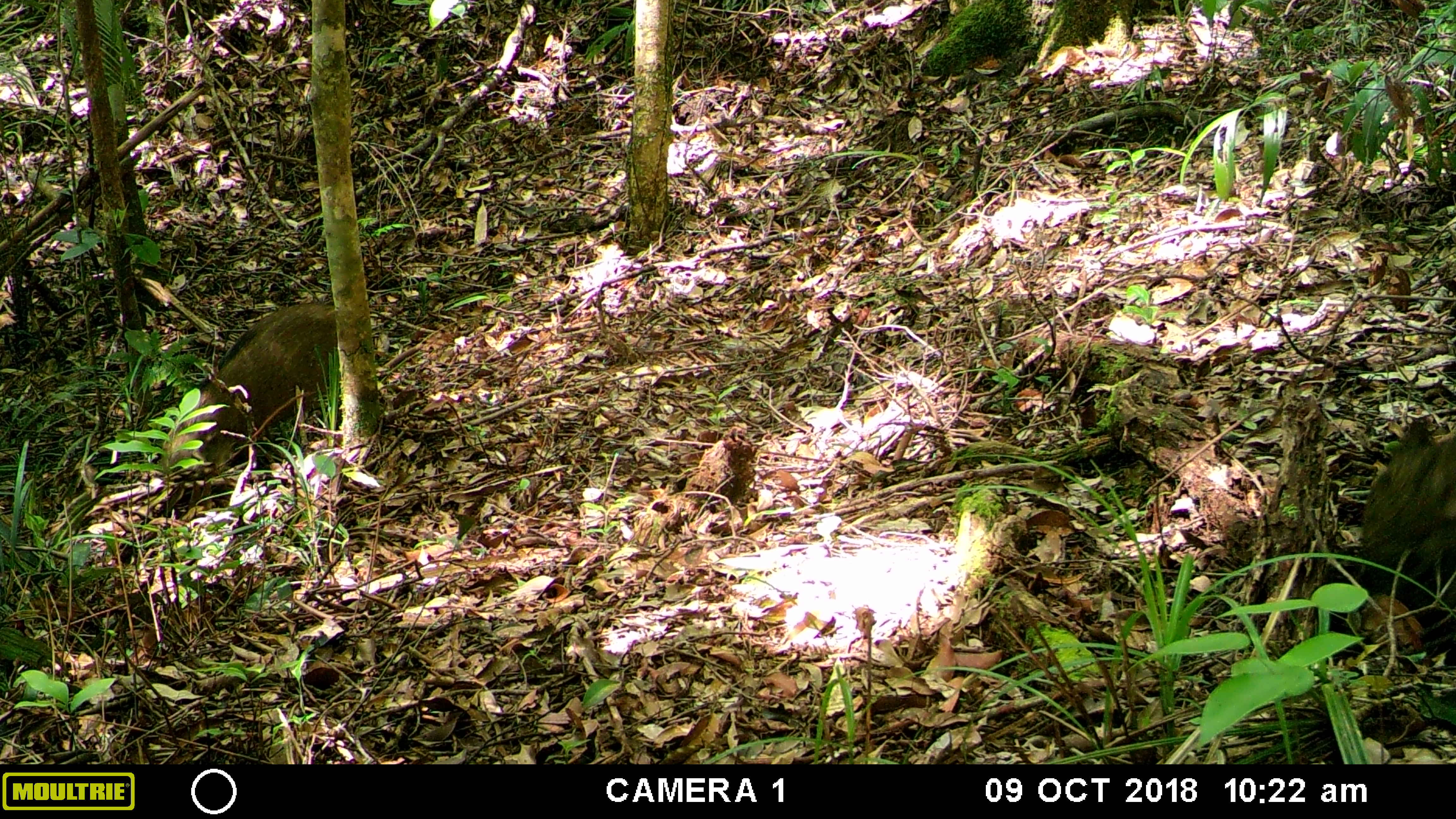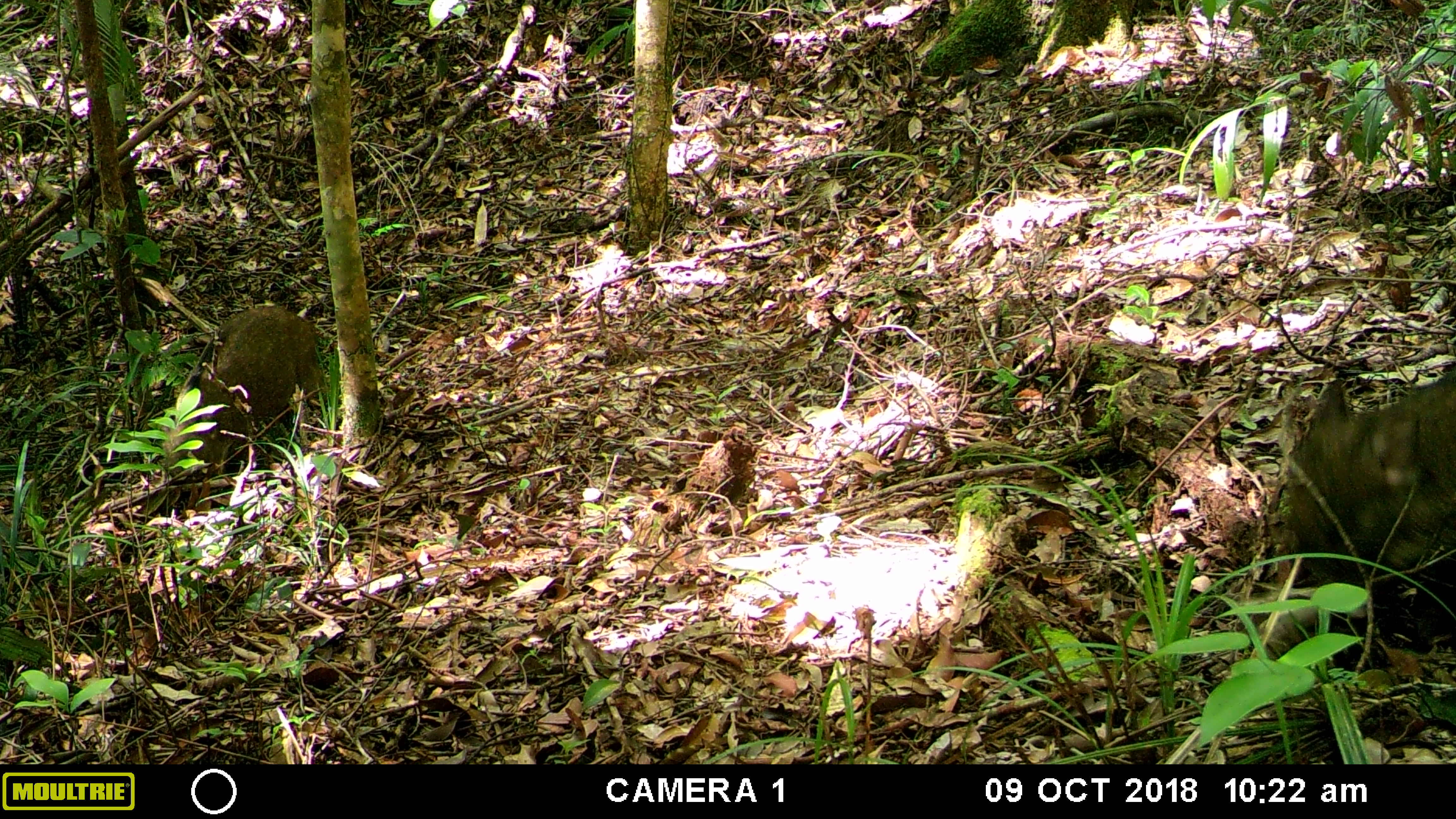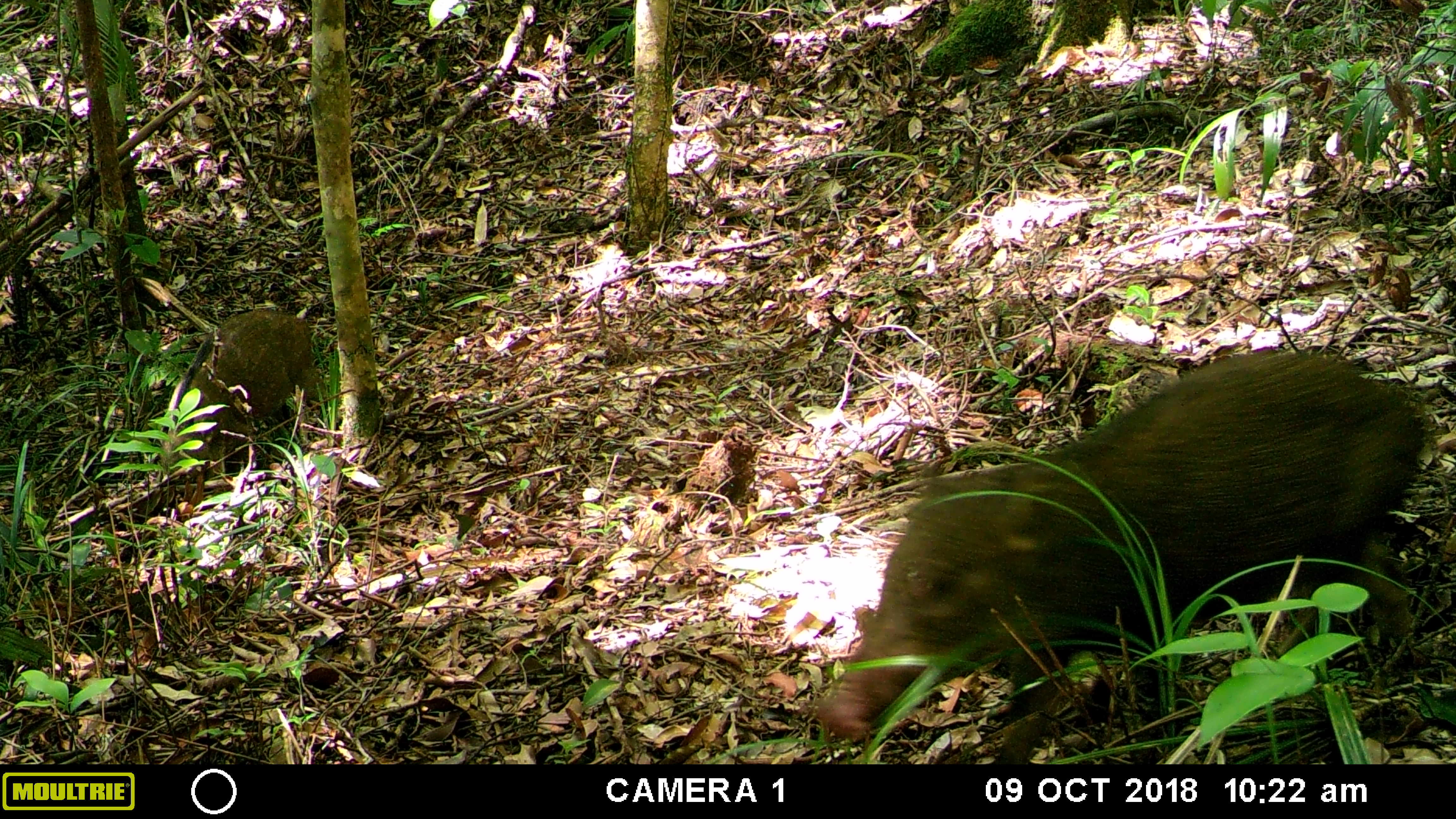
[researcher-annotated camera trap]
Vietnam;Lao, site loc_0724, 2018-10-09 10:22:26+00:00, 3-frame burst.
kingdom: Animalia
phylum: Chordata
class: Mammalia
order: Artiodactyla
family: Suidae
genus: Sus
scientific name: Sus scrofa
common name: eurasian wild pig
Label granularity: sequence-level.